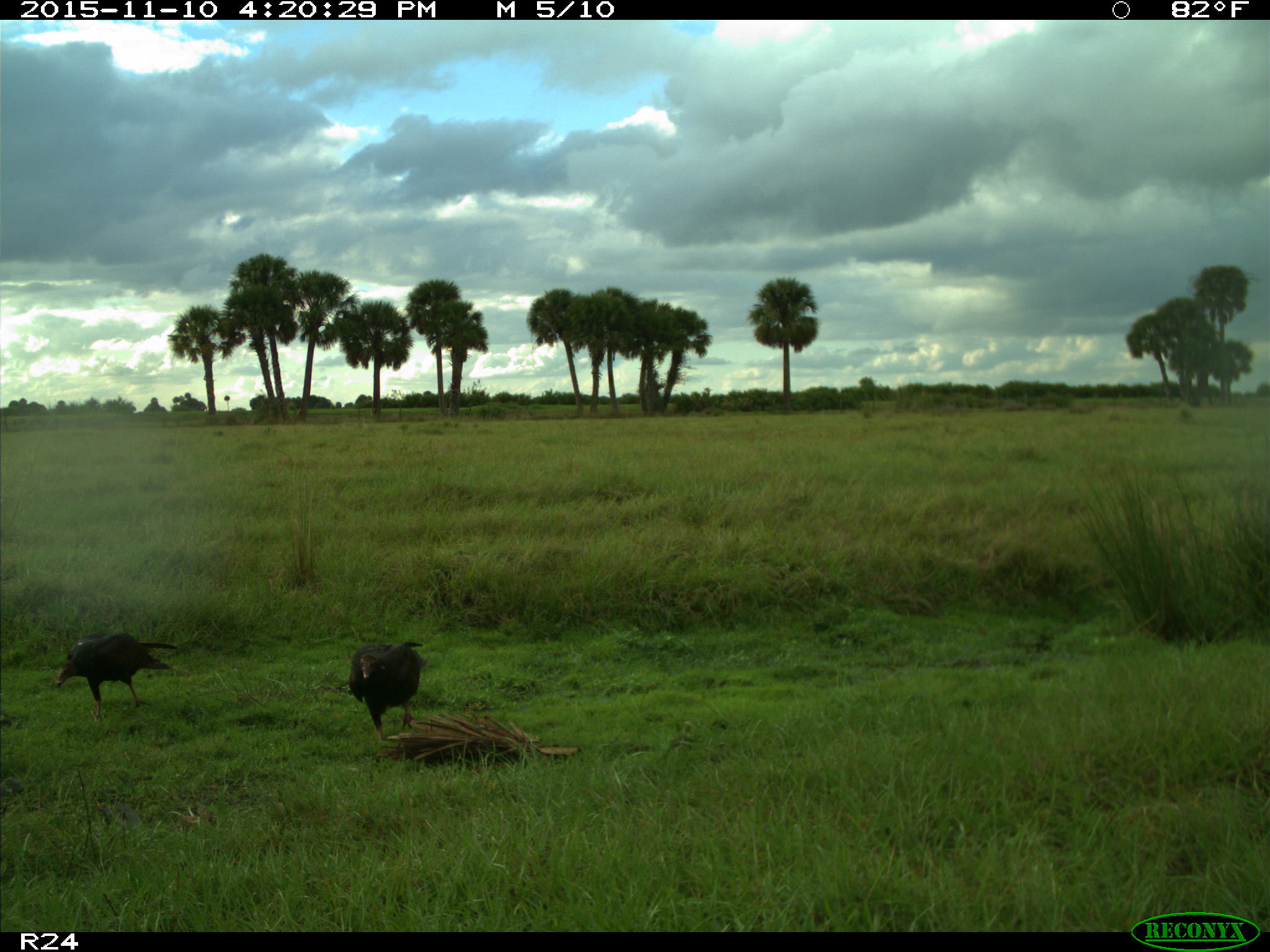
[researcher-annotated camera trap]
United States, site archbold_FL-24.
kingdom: Animalia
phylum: Chordata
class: Aves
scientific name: Aves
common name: birds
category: unidentified bird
Unidentified bird (birds) (Aves).